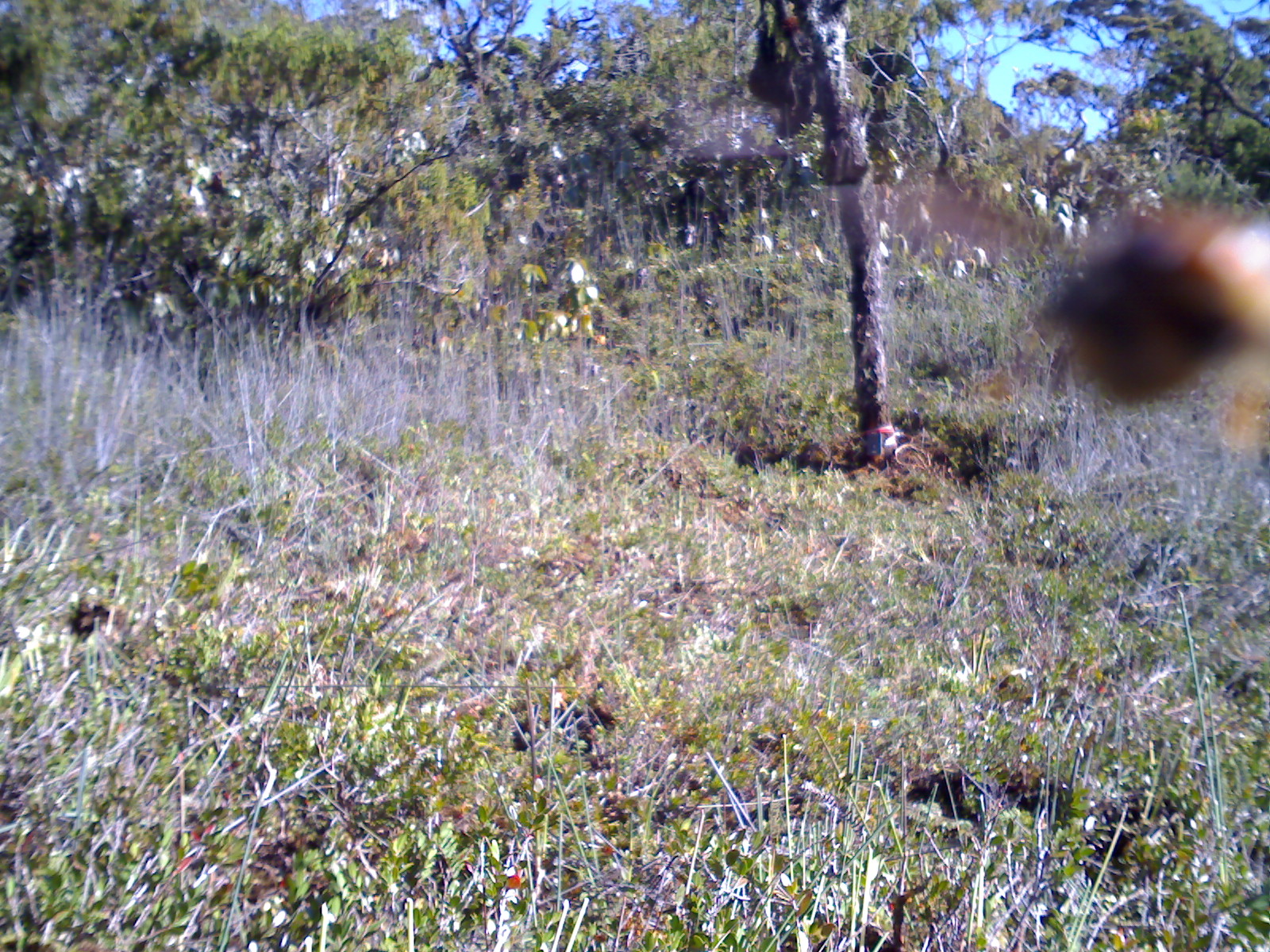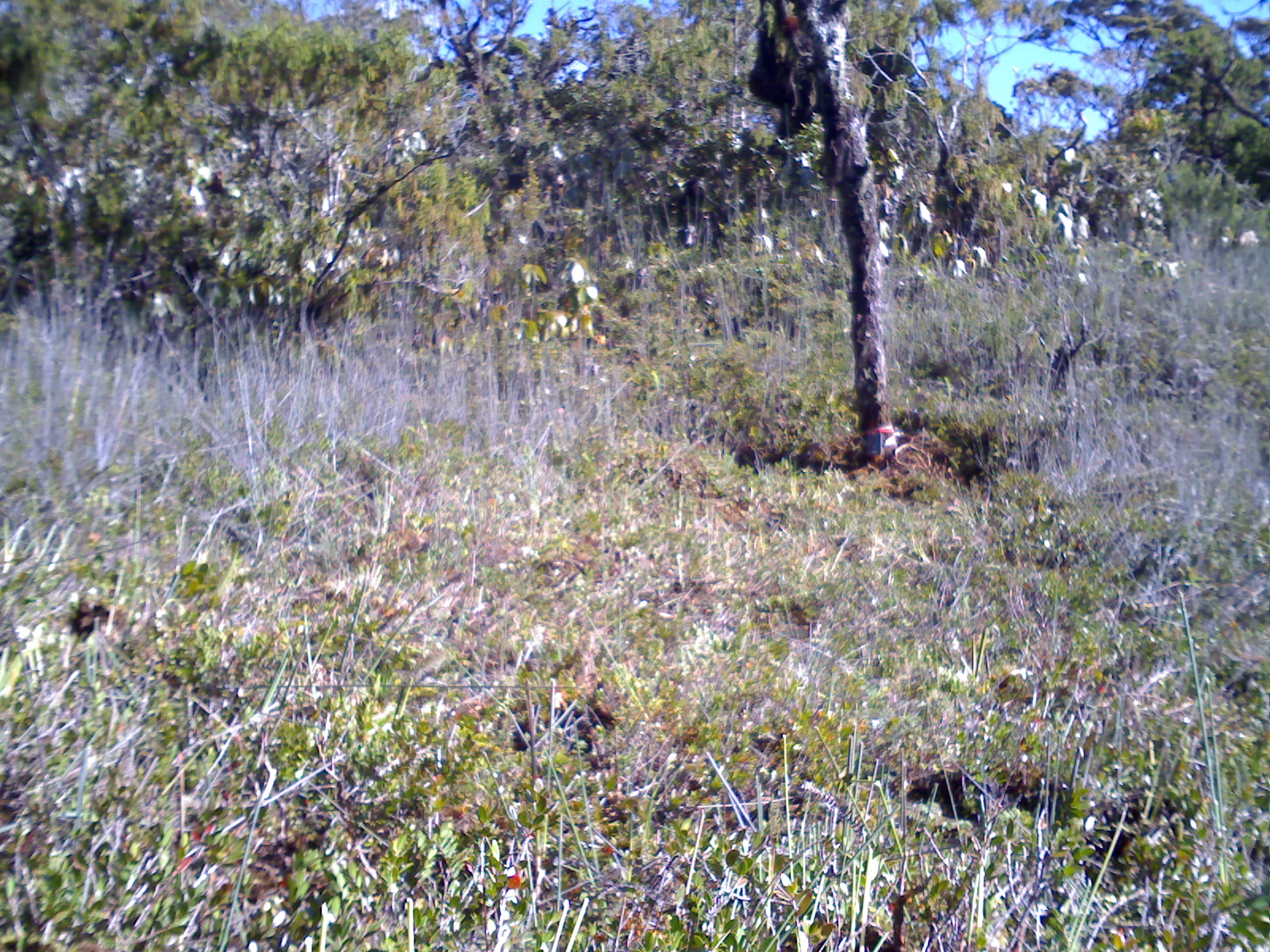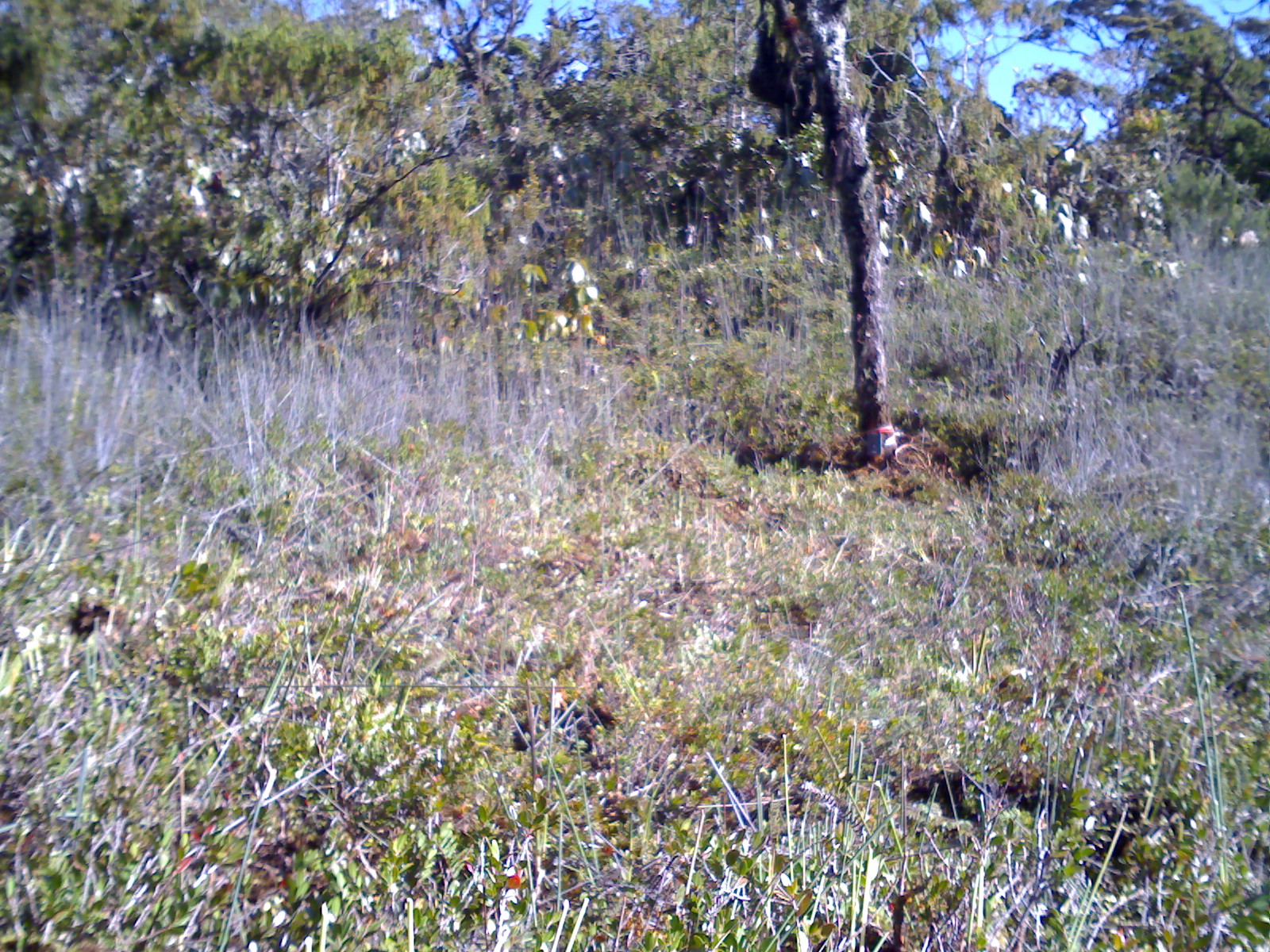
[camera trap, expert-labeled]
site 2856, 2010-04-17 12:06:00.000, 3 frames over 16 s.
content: unidentified animal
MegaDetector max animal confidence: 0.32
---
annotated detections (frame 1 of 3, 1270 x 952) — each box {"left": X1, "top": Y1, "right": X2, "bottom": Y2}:
unknown: {"left": 1043, "top": 204, "right": 1268, "bottom": 457}